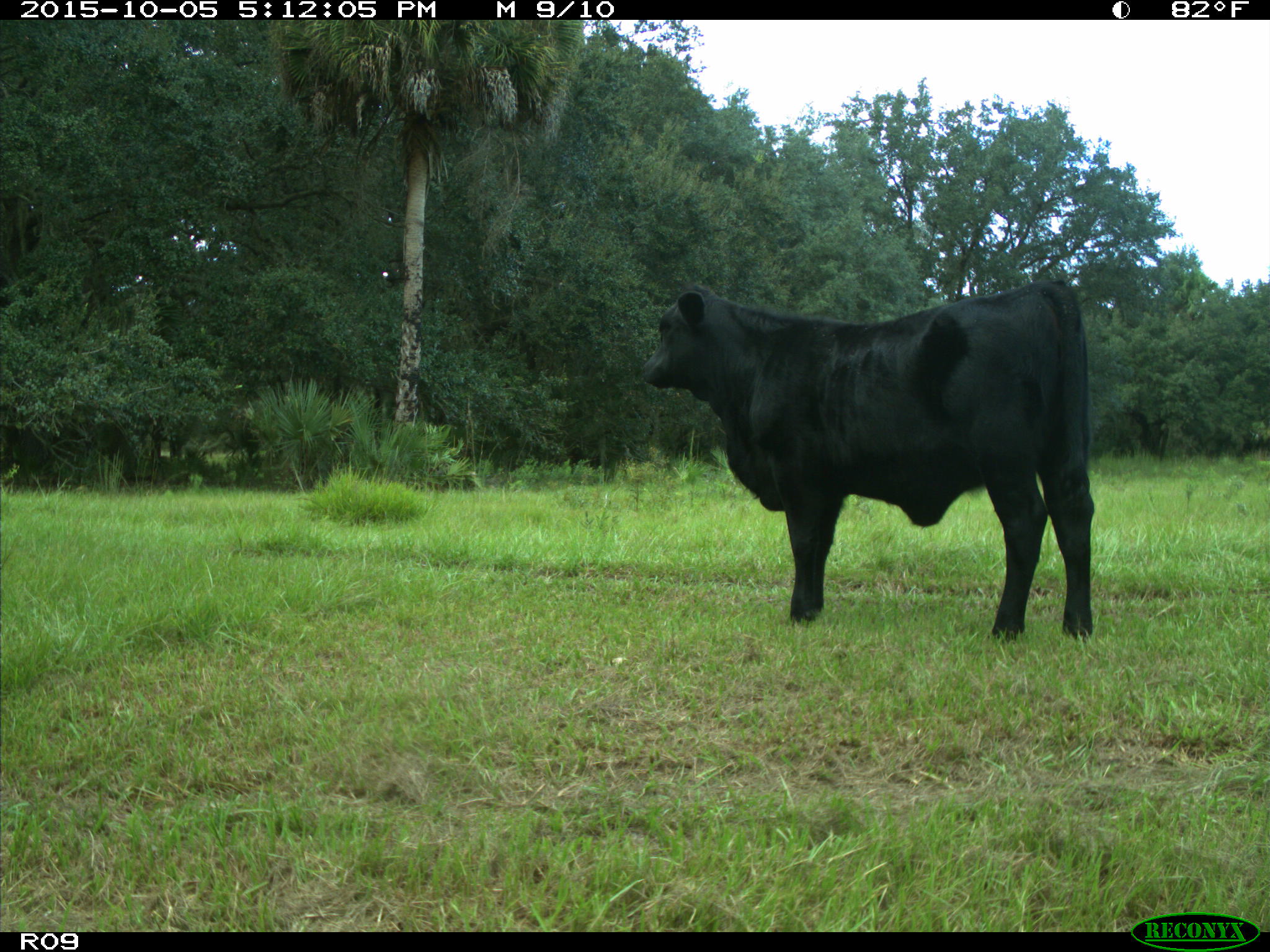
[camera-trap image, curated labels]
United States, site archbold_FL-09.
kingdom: Animalia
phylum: Chordata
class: Mammalia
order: Artiodactyla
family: Bovidae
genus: Bos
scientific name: Bos taurus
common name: domestic cow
Bos taurus (domestic cow).